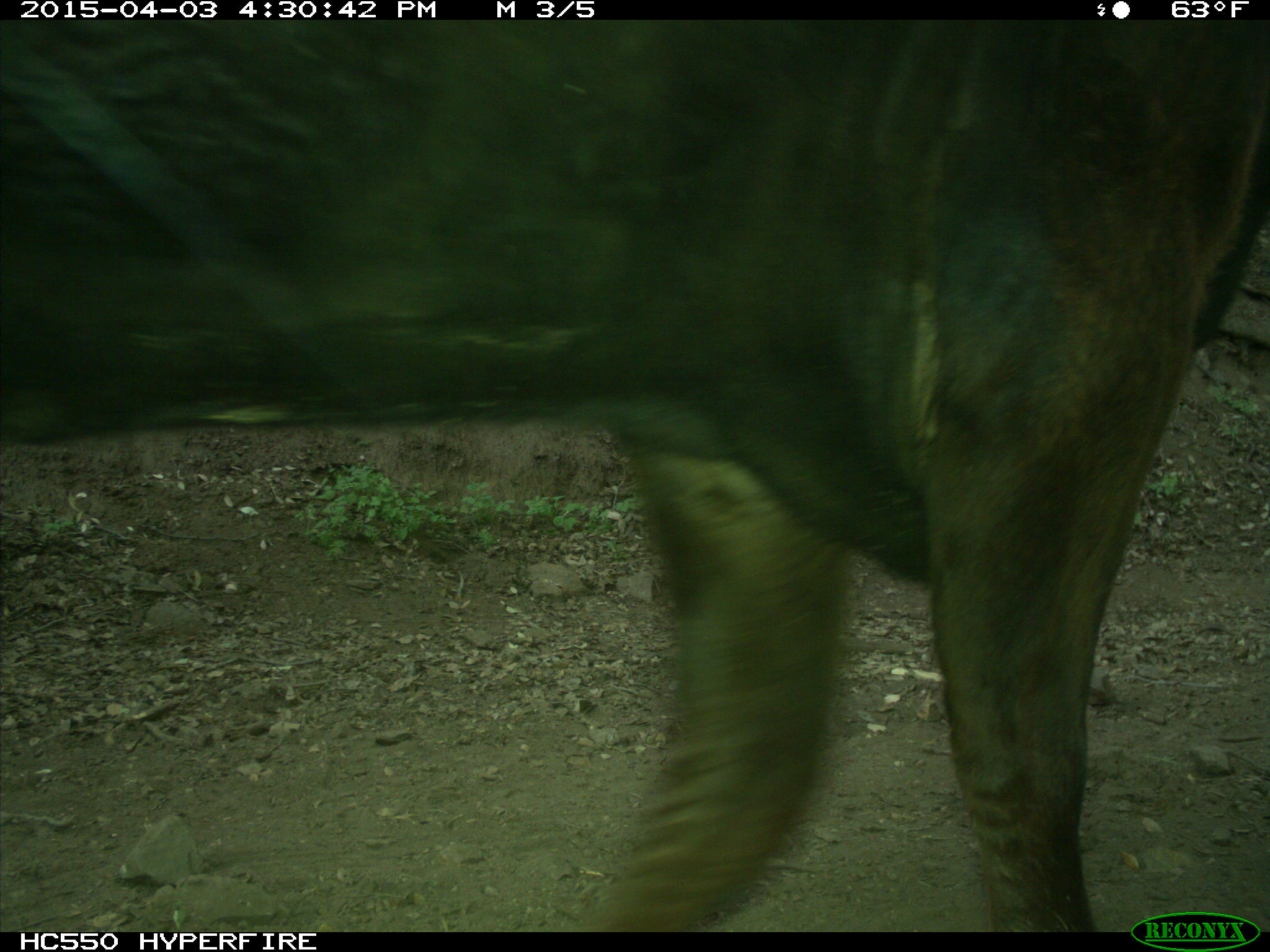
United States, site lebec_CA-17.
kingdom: Animalia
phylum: Chordata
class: Mammalia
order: Artiodactyla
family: Bovidae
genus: Bos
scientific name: Bos taurus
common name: domestic cow